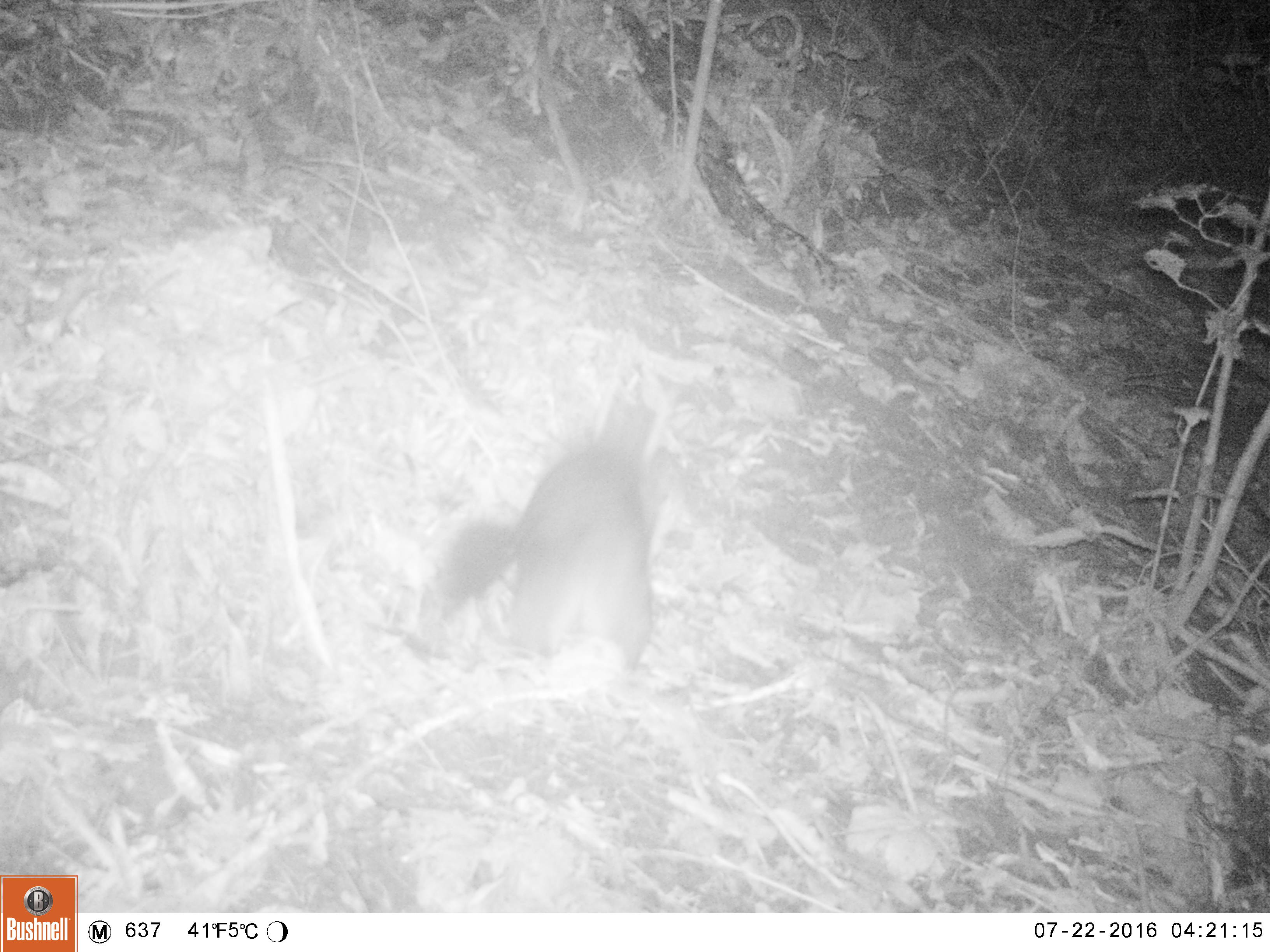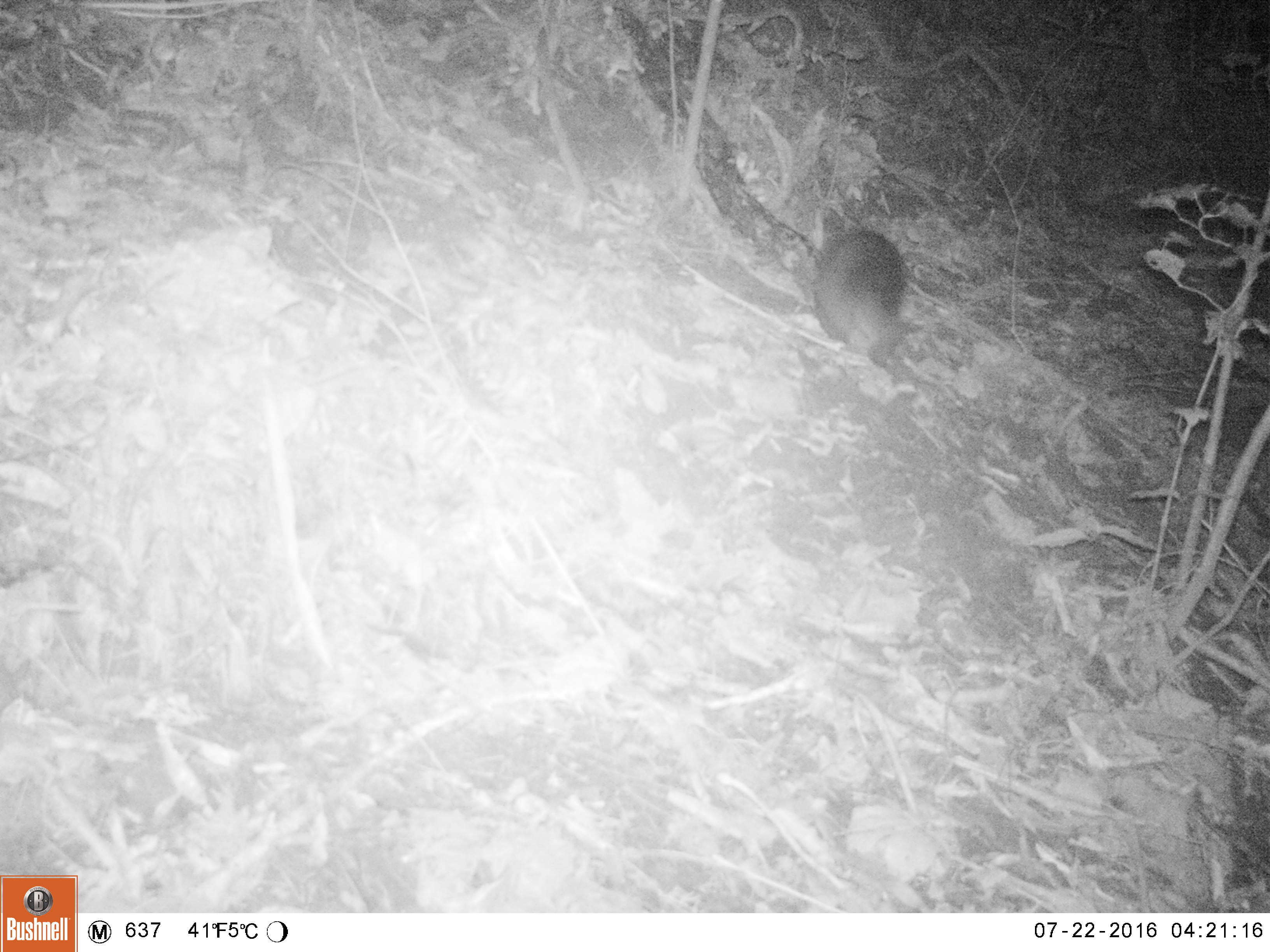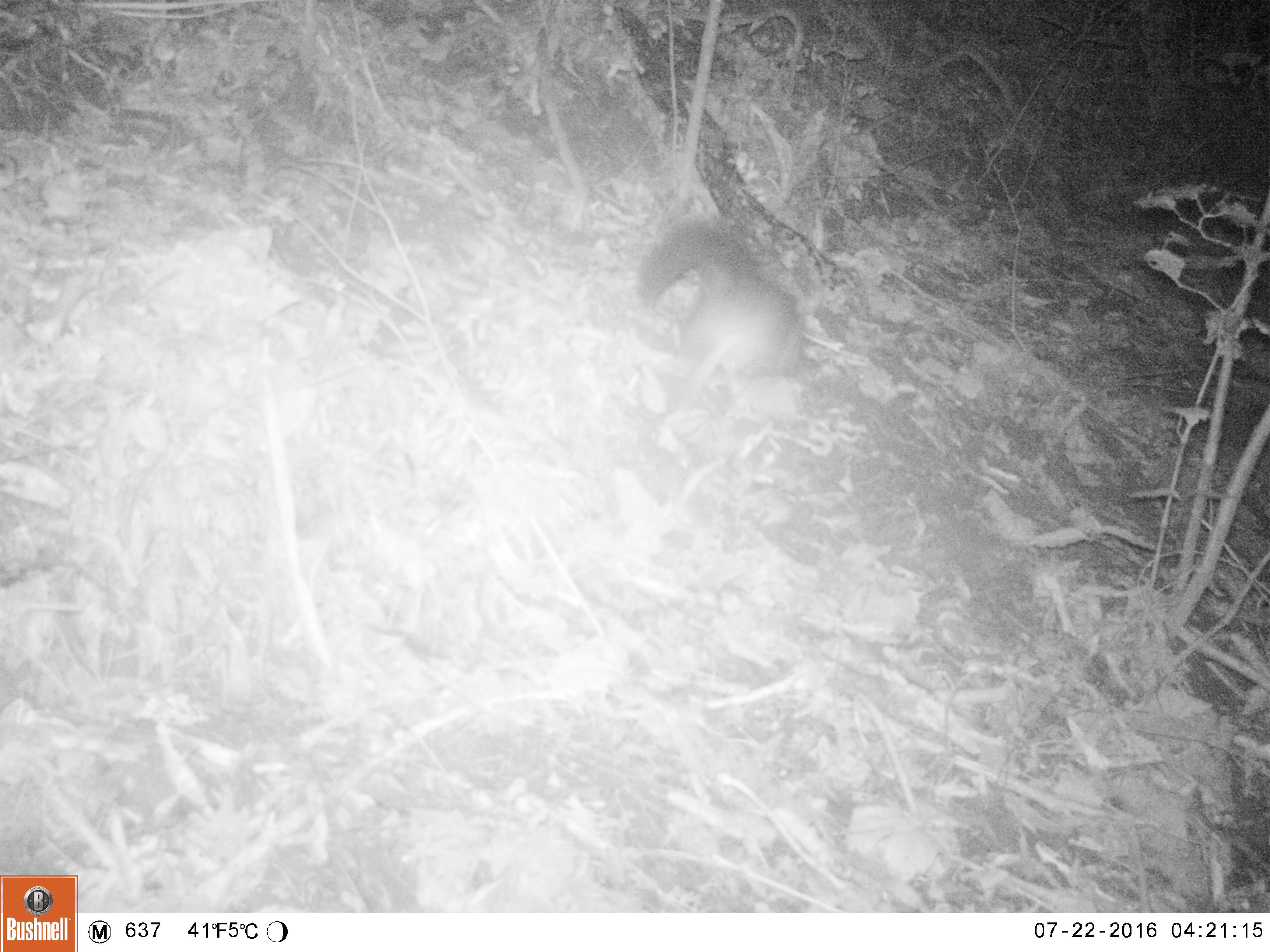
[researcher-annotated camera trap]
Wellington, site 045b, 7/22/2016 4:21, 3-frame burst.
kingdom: Animalia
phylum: Chordata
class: Mammalia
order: Didelphimorphia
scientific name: Didelphimorphia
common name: possum